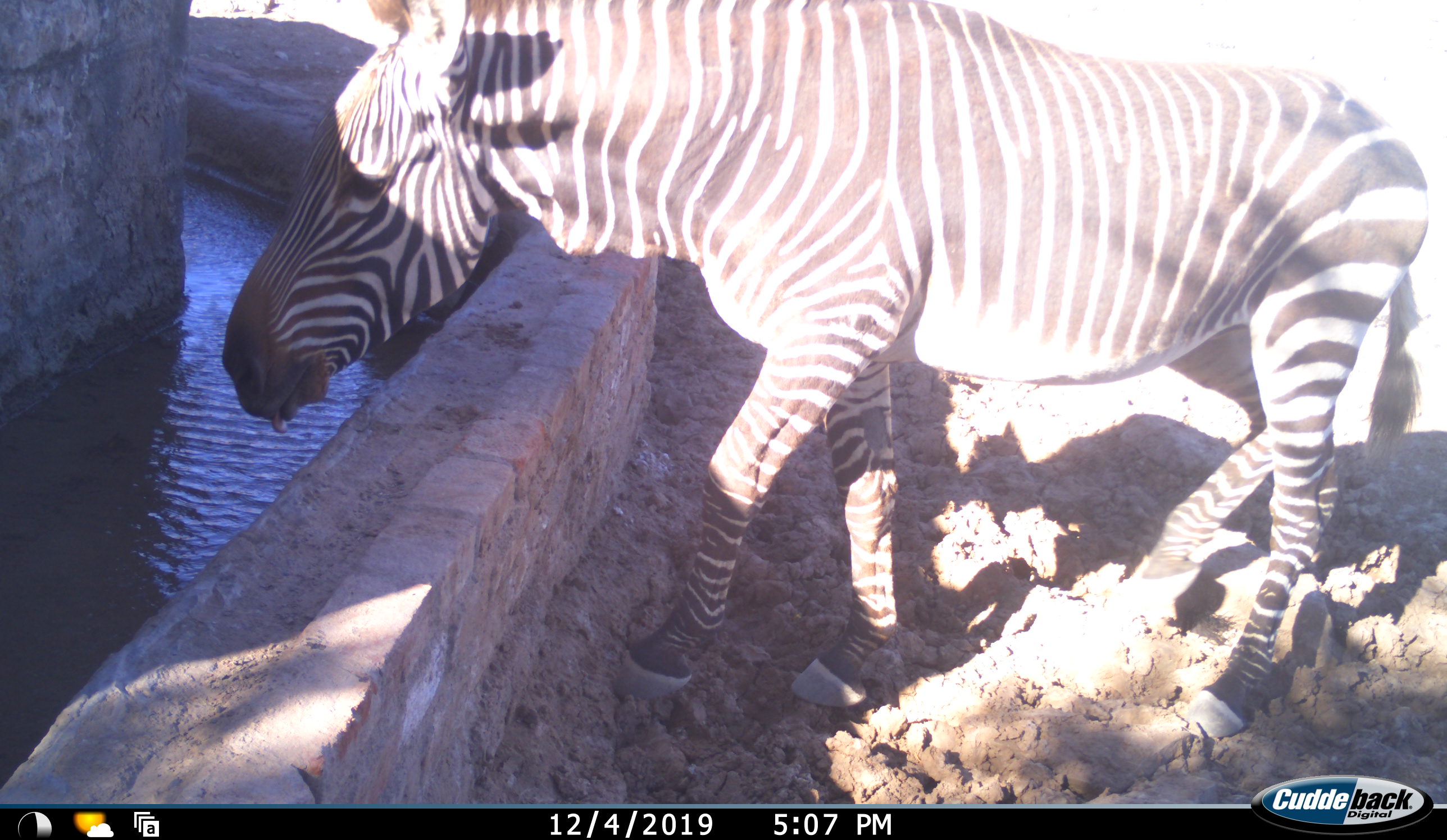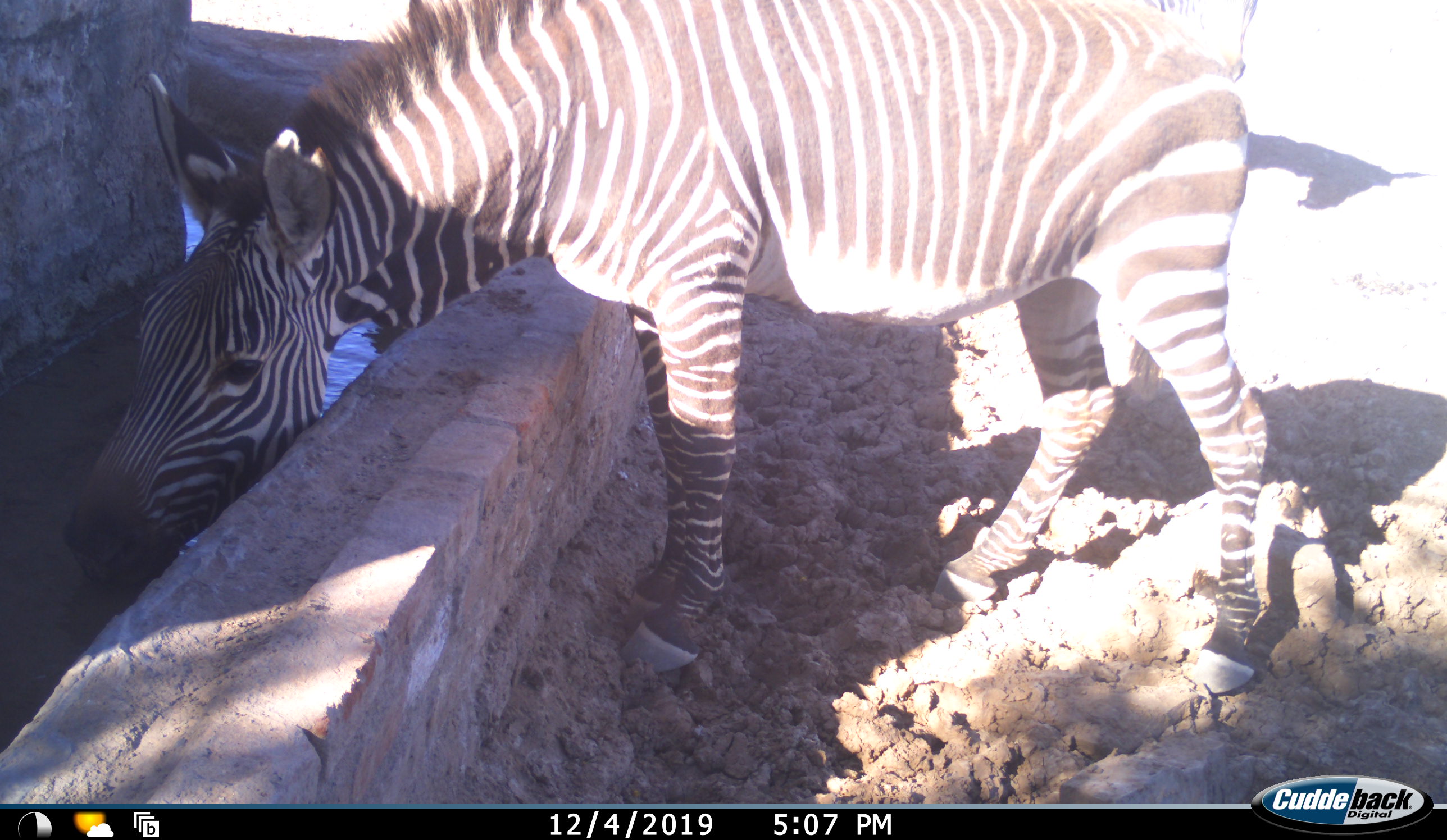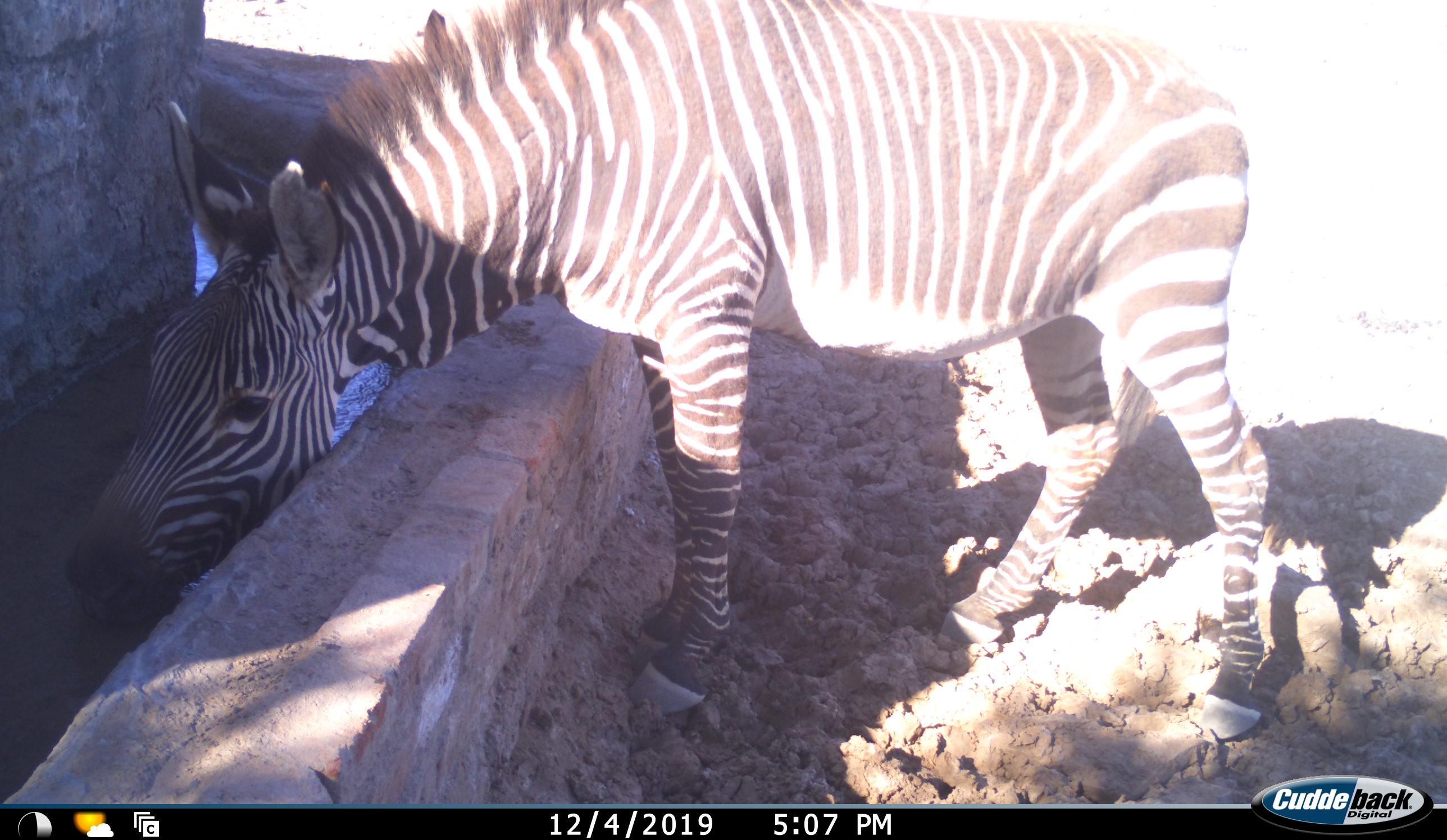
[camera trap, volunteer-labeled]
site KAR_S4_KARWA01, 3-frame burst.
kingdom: Animalia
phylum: Chordata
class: Mammalia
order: Perissodactyla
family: Equidae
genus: Equus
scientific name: Equus zebra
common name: mountain zebra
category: zebramountain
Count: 1.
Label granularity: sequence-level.